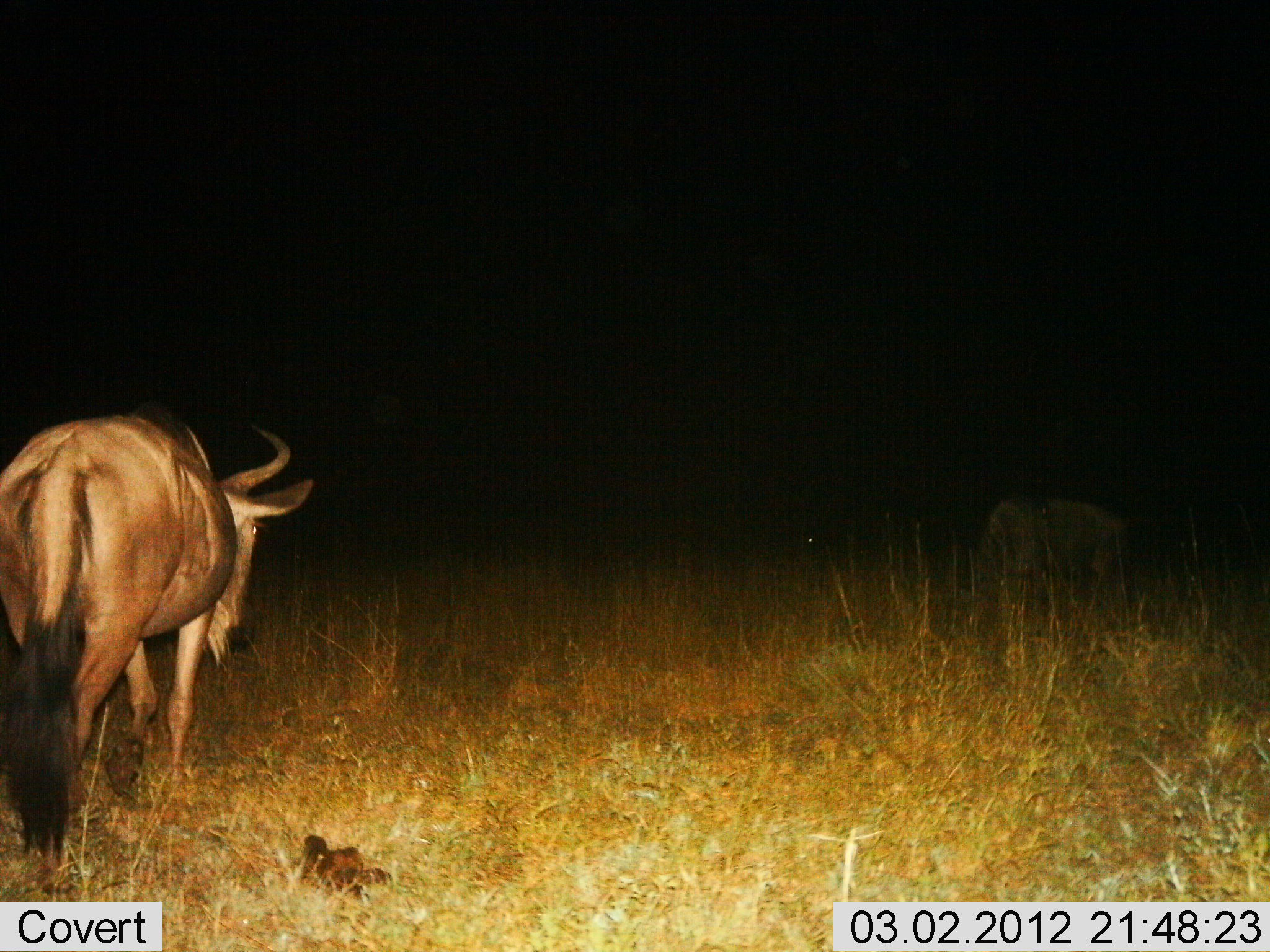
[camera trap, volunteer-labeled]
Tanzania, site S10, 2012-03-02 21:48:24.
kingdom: Animalia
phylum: Chordata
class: Mammalia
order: Artiodactyla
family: Bovidae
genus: Connochaetes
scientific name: Connochaetes taurinus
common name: blue wildebeest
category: wildebeest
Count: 2.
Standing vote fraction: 58%.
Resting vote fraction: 0%.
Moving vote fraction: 50%.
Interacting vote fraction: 0%.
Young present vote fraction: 0%.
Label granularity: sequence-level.